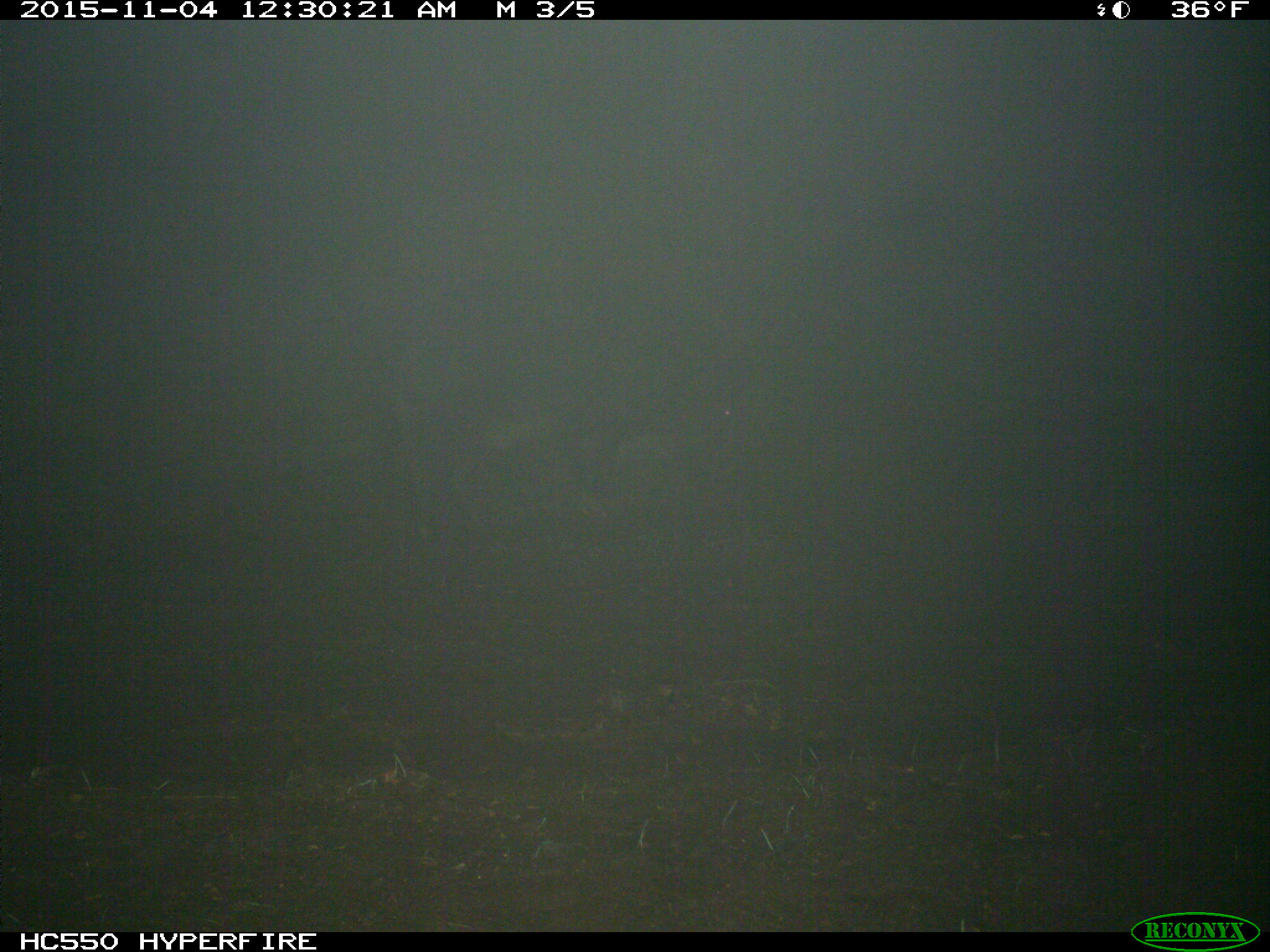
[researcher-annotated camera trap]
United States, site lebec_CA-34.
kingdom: Animalia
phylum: Chordata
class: Mammalia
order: Artiodactyla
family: Suidae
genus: Sus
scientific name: Sus scrofa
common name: wild boar